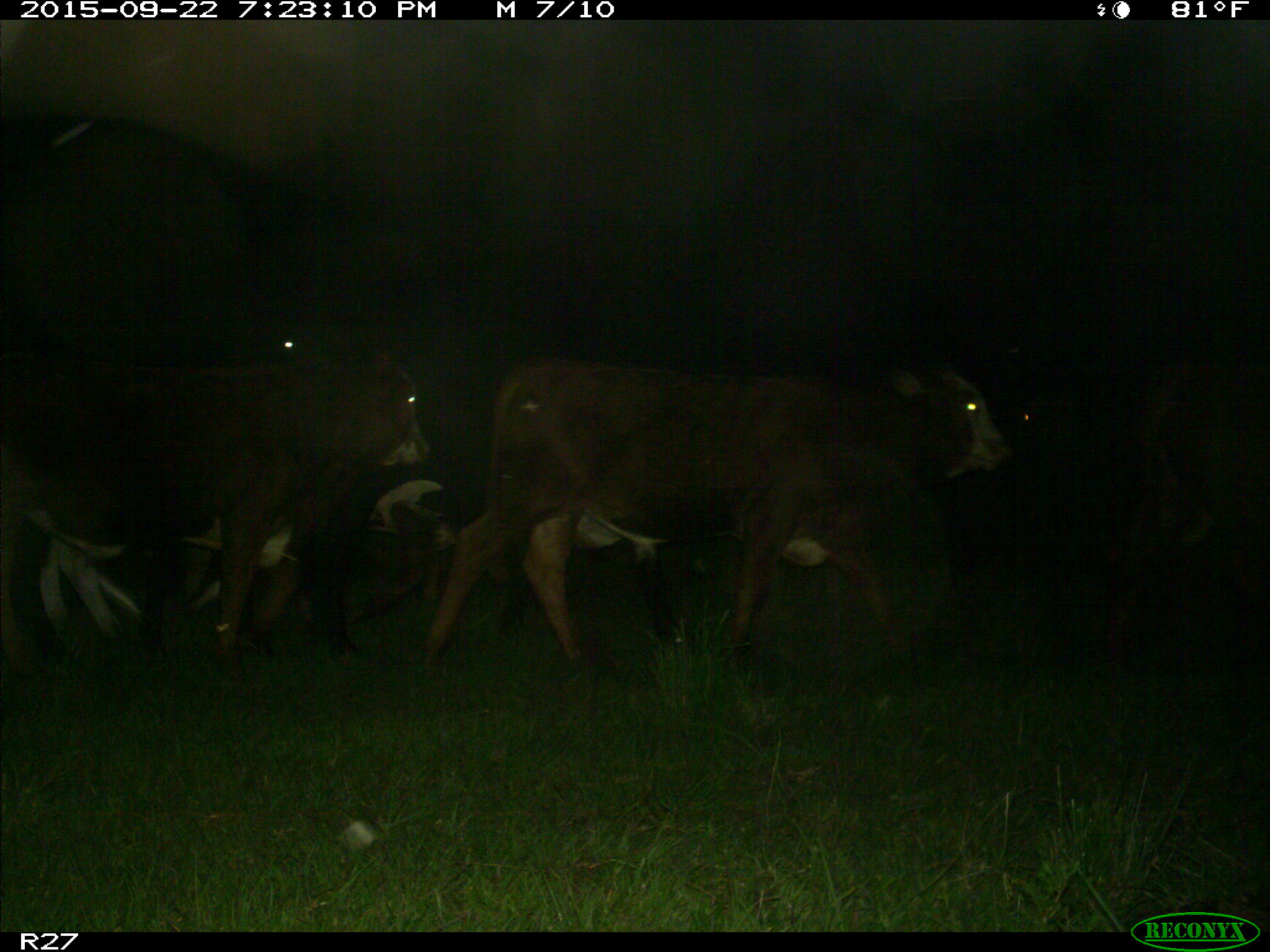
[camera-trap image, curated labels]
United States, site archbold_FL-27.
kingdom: Animalia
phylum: Chordata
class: Mammalia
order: Artiodactyla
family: Bovidae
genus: Bos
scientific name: Bos taurus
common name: domestic cow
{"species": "Bos taurus (domestic cow)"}